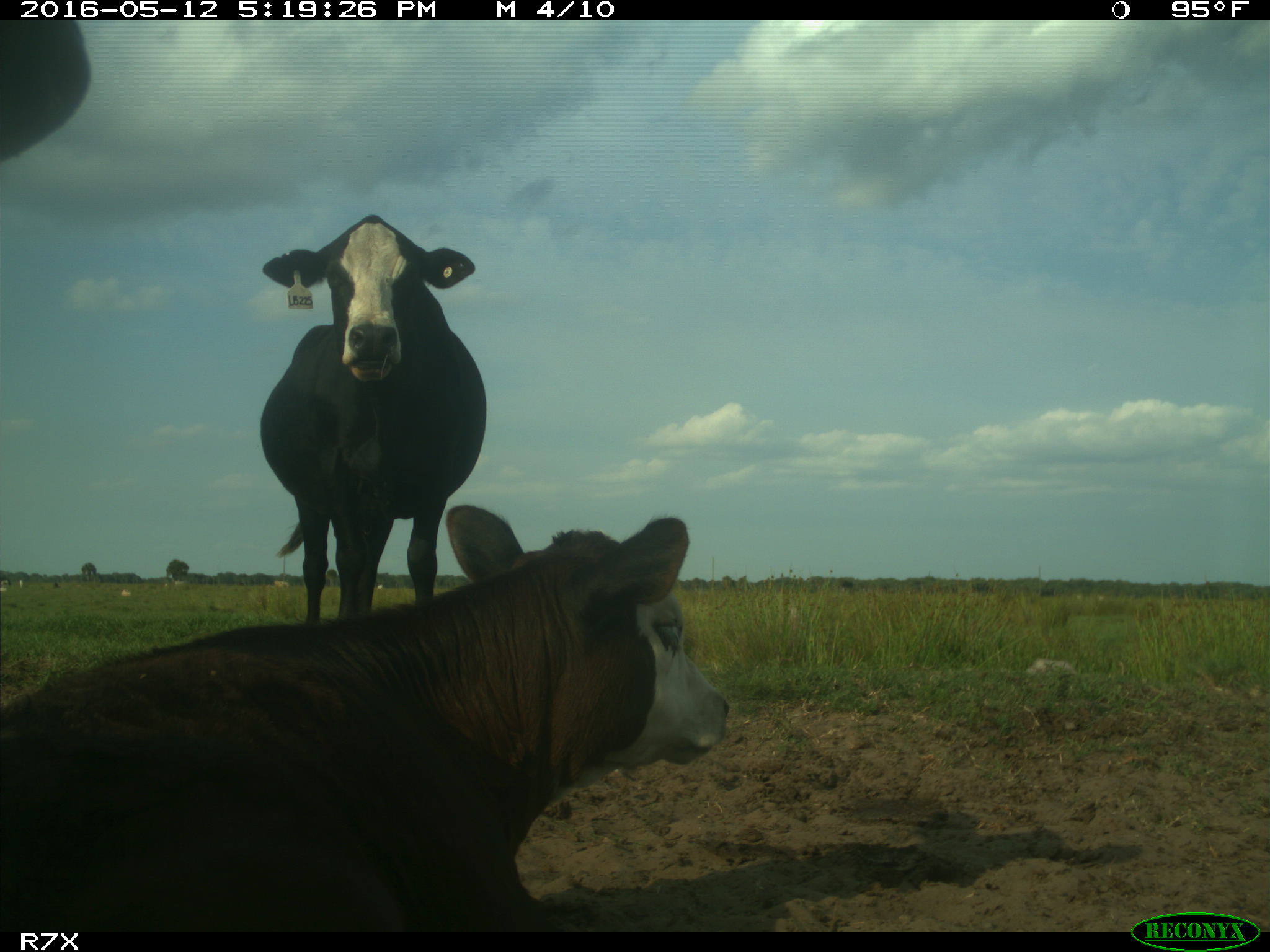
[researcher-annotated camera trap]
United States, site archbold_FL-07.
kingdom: Animalia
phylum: Chordata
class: Mammalia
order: Artiodactyla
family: Bovidae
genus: Bos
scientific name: Bos taurus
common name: domestic cow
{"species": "Bos taurus (domestic cow)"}